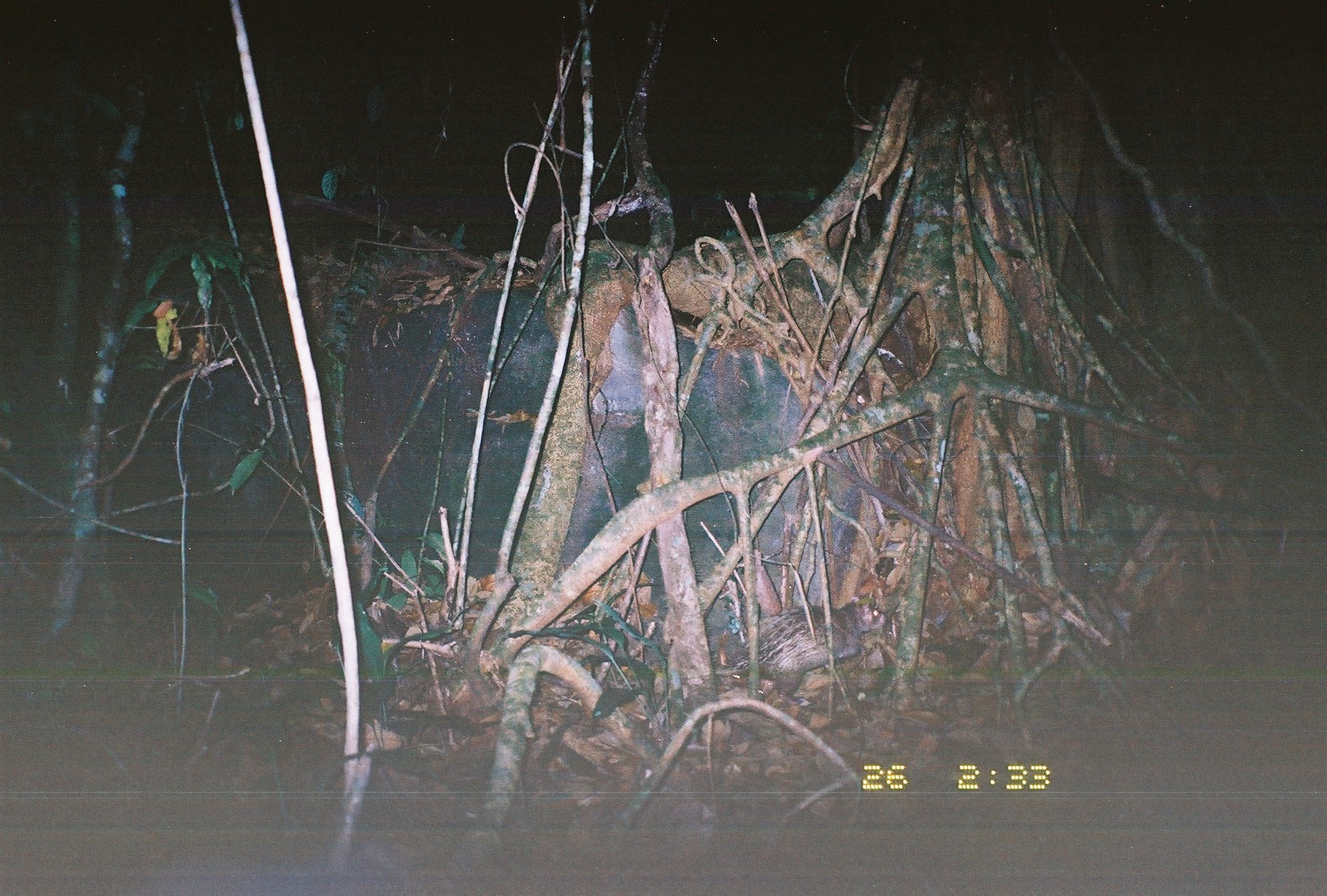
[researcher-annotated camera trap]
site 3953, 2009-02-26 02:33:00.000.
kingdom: Animalia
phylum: Chordata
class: Mammalia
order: Rodentia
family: Hystricidae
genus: Atherurus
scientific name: Atherurus macrourus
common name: asian brush-tailed porcupine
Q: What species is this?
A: Atherurus macrourus (asian brush-tailed porcupine).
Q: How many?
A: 1.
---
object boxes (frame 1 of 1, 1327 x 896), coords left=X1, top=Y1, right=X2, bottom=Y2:
atherurus macrourus: left=712, top=597, right=885, bottom=706